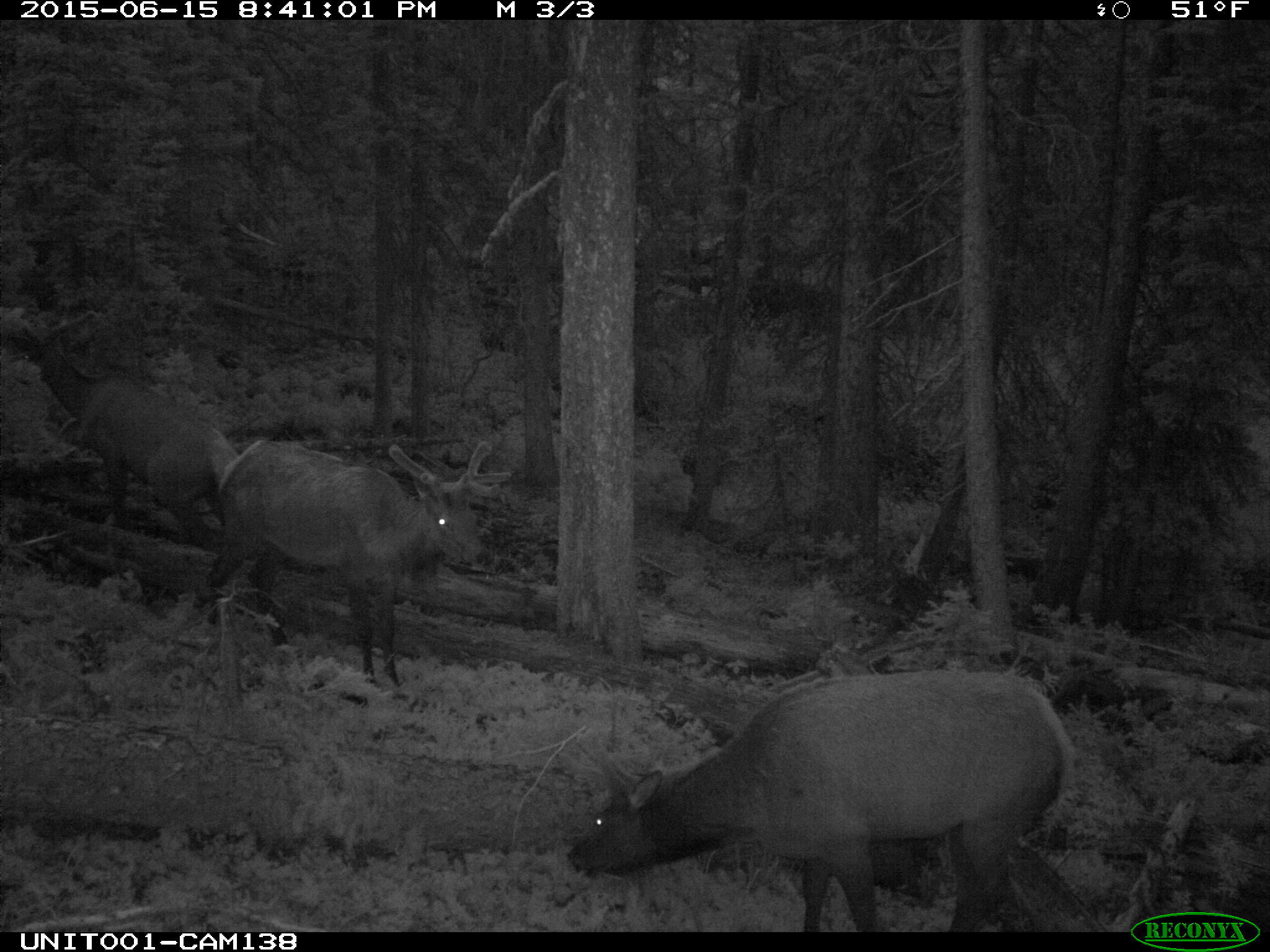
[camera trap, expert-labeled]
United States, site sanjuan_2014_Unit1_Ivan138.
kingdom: Animalia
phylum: Chordata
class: Mammalia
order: Artiodactyla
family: Cervidae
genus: Cervus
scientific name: Cervus elaphus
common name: red deer